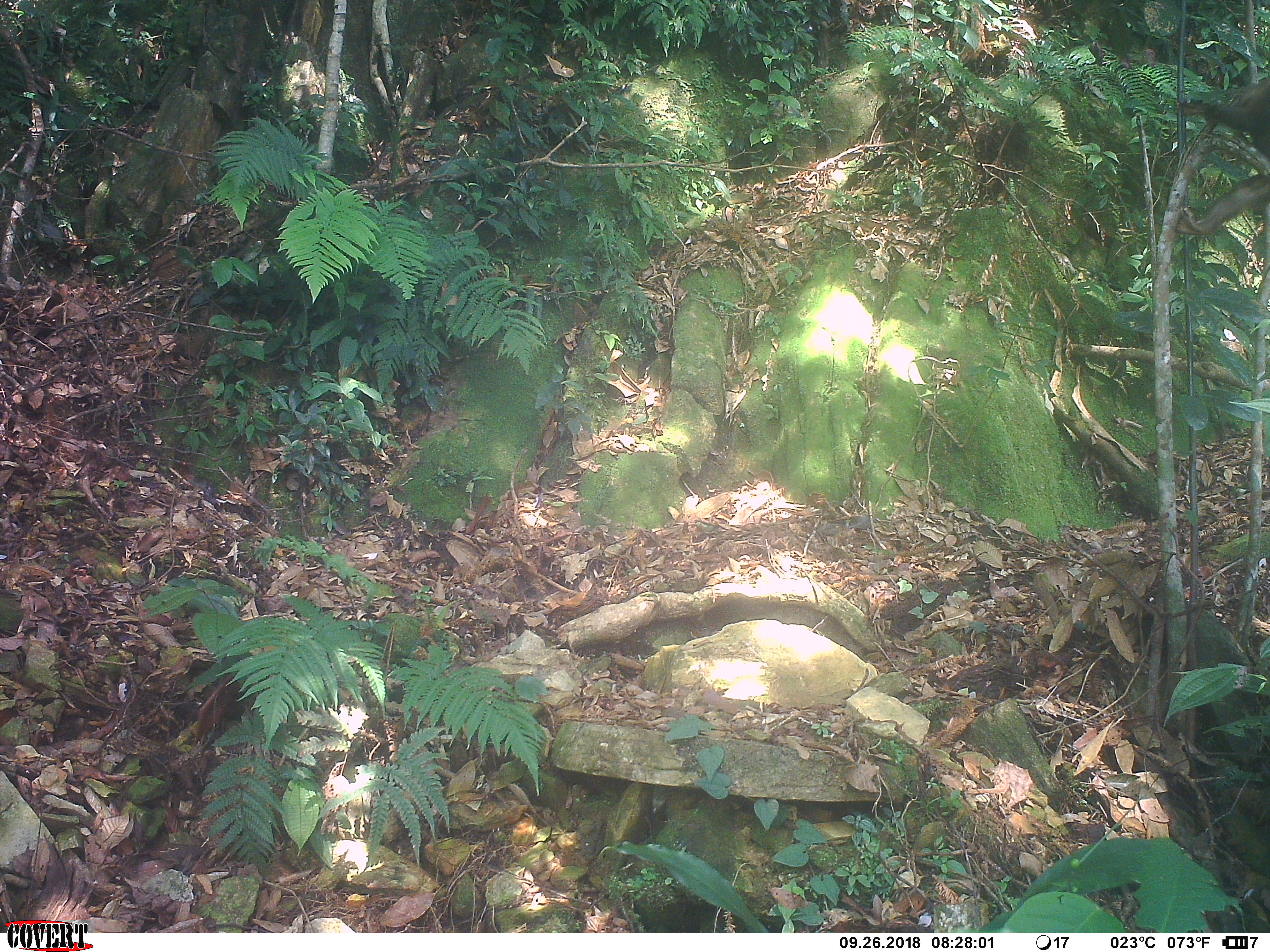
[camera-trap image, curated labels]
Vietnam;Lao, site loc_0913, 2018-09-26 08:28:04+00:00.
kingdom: Animalia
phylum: Chordata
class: Mammalia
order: Primates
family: Cercopithecidae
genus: Macaca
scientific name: Macaca arctoides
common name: stump-tailed macaque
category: stump tailed macaque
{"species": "stump tailed macaque (stump-tailed macaque) (Macaca arctoides)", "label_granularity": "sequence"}